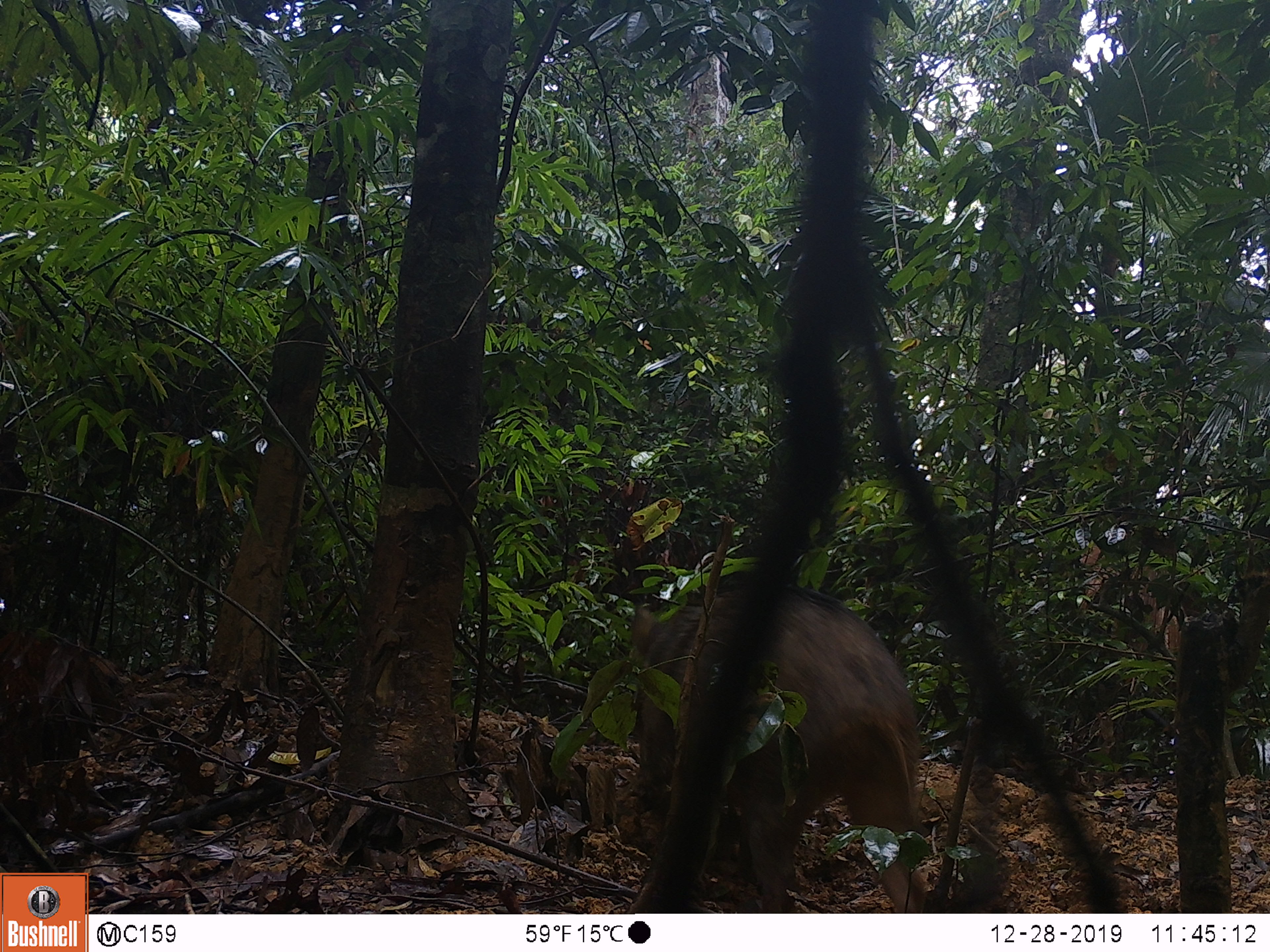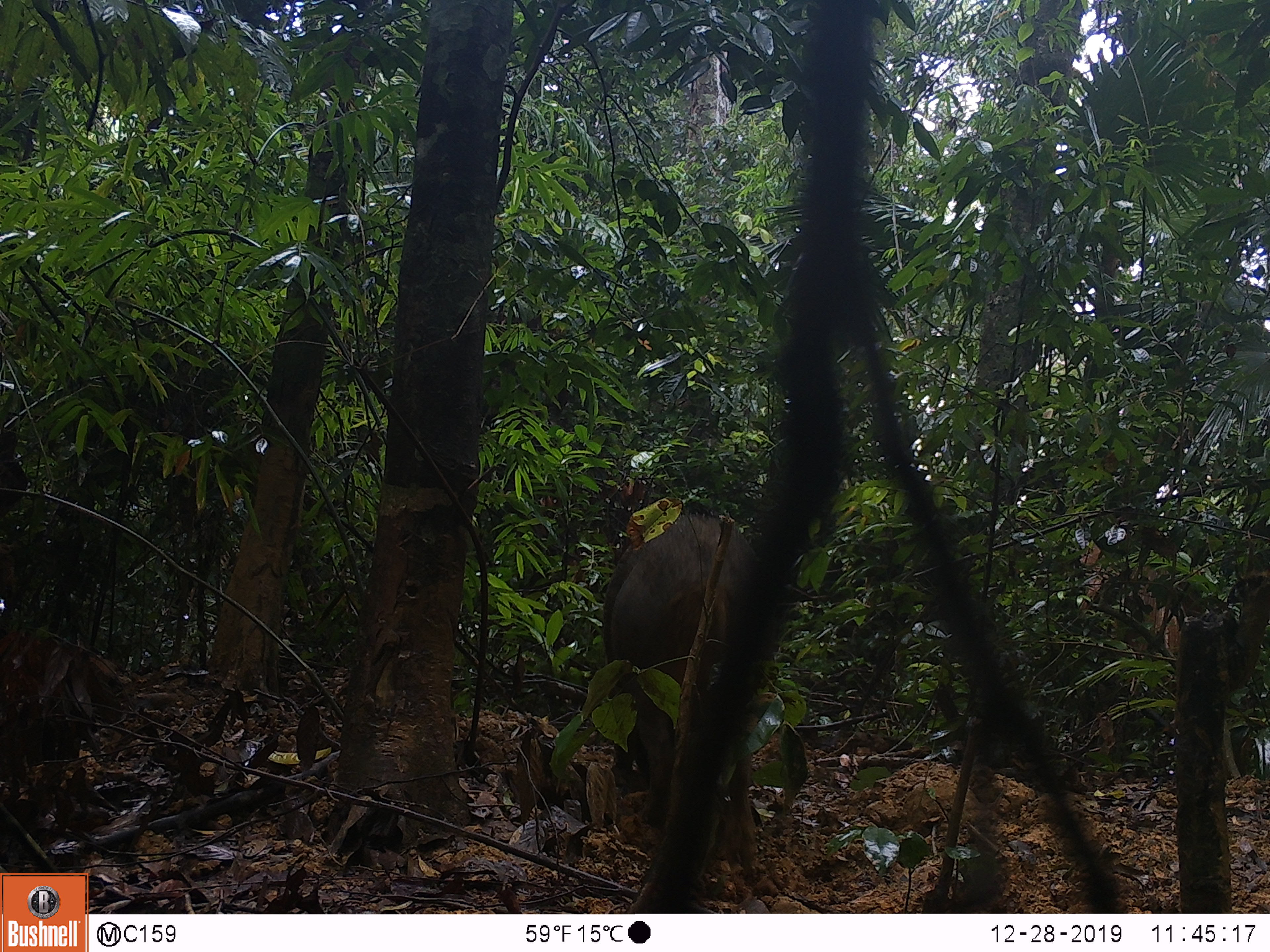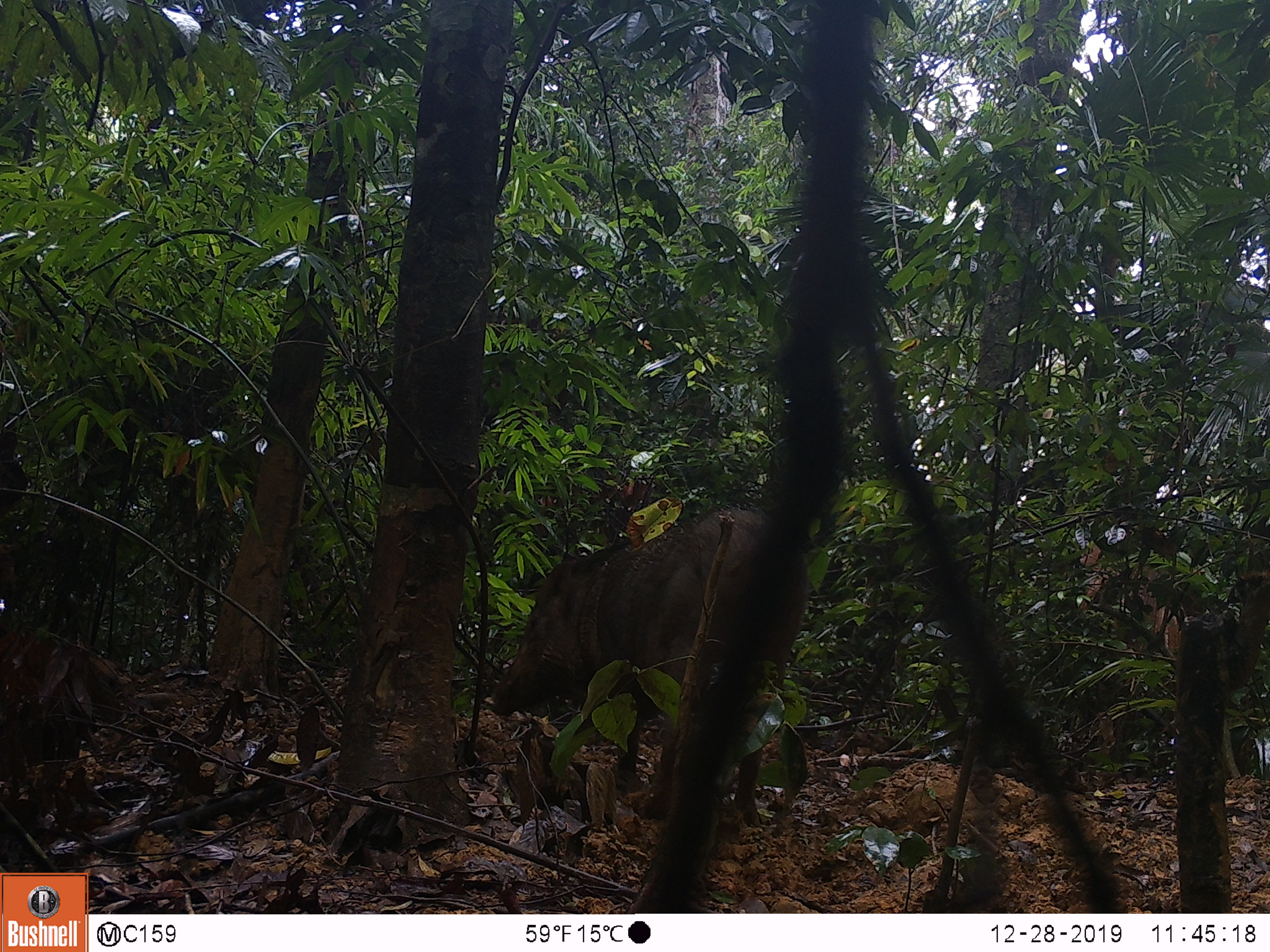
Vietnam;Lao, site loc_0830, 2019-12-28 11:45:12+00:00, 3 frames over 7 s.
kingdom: Animalia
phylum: Chordata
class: Mammalia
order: Artiodactyla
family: Suidae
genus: Sus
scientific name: Sus scrofa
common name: eurasian wild pig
Eurasian wild pig (Sus scrofa). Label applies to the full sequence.